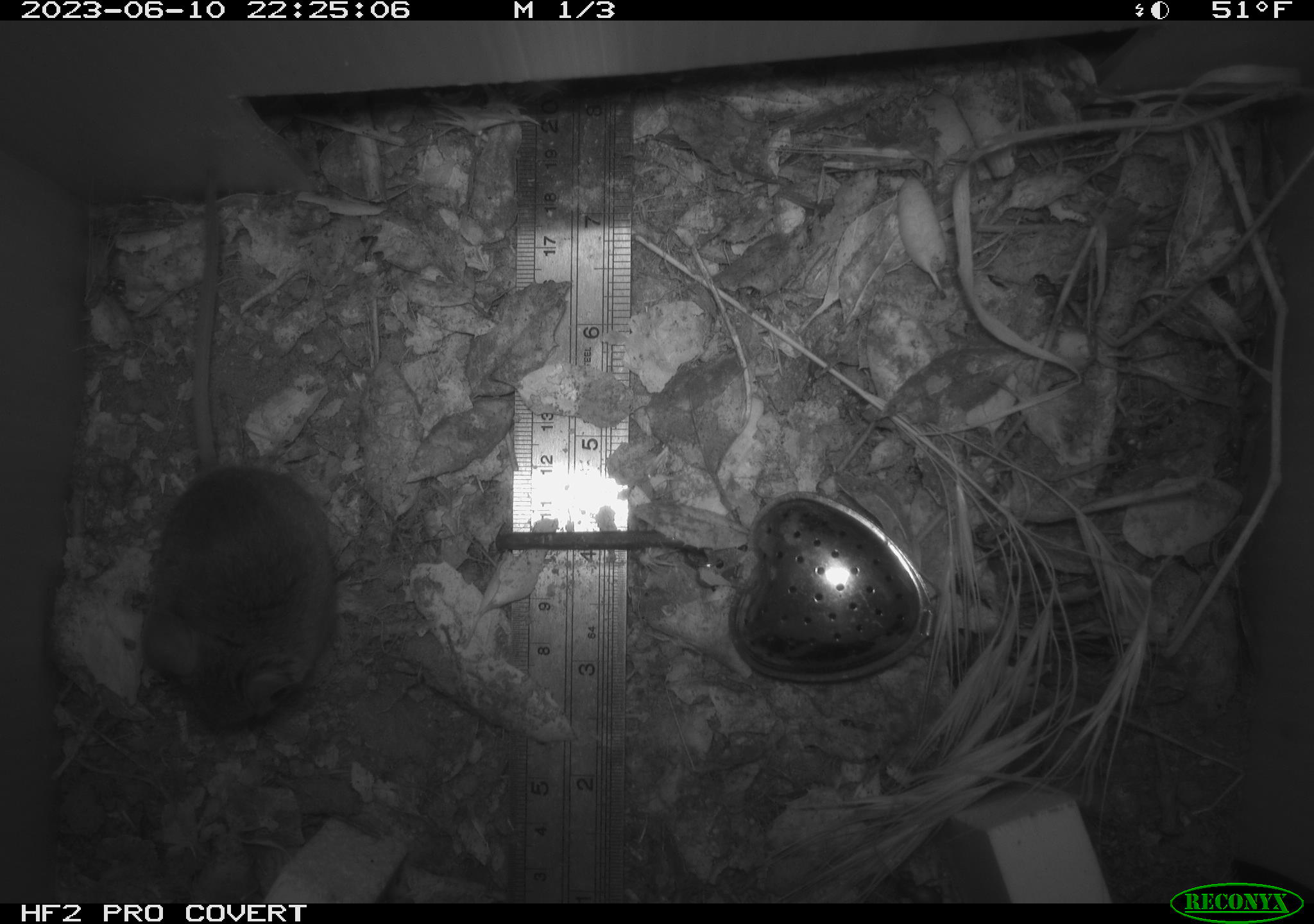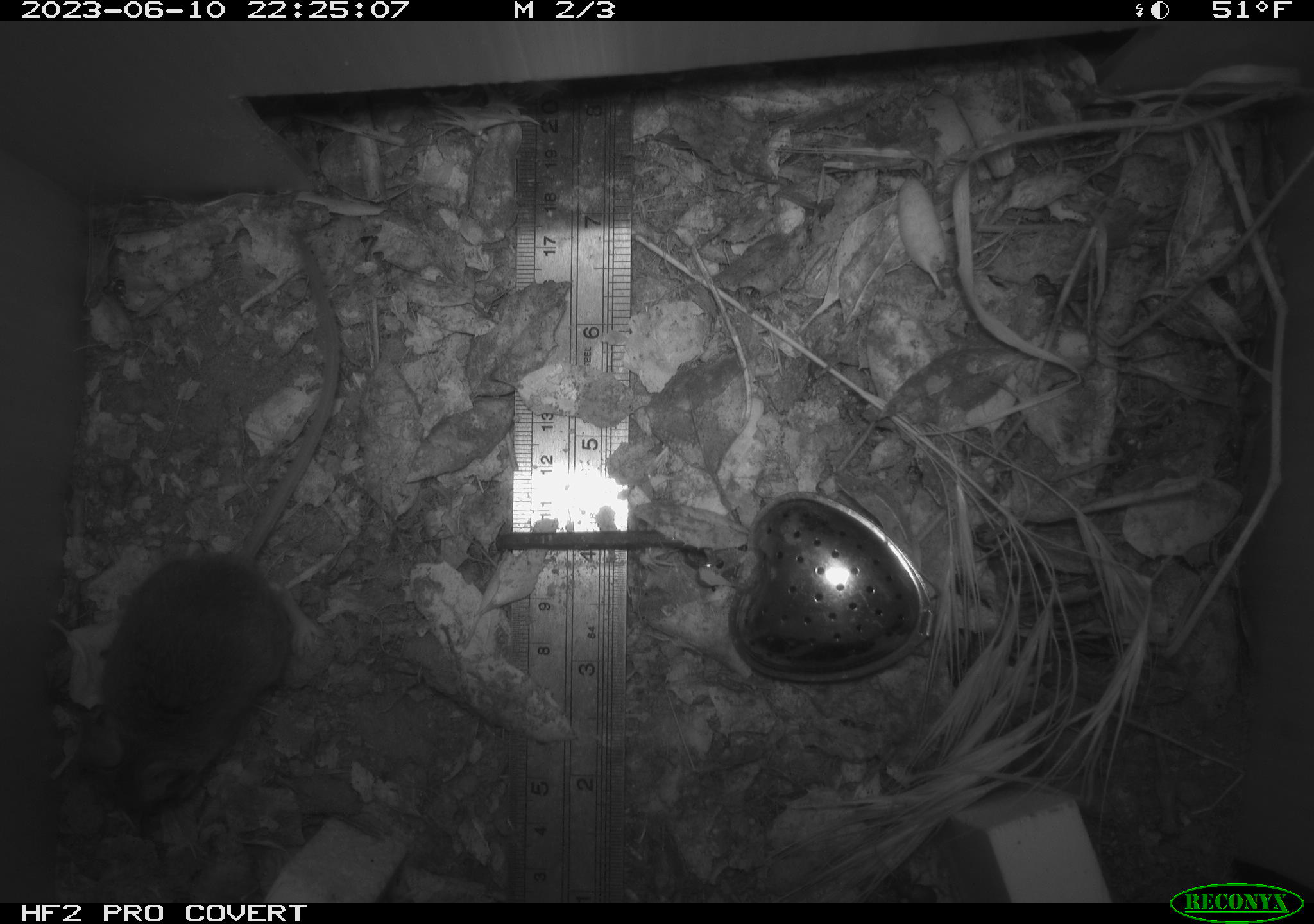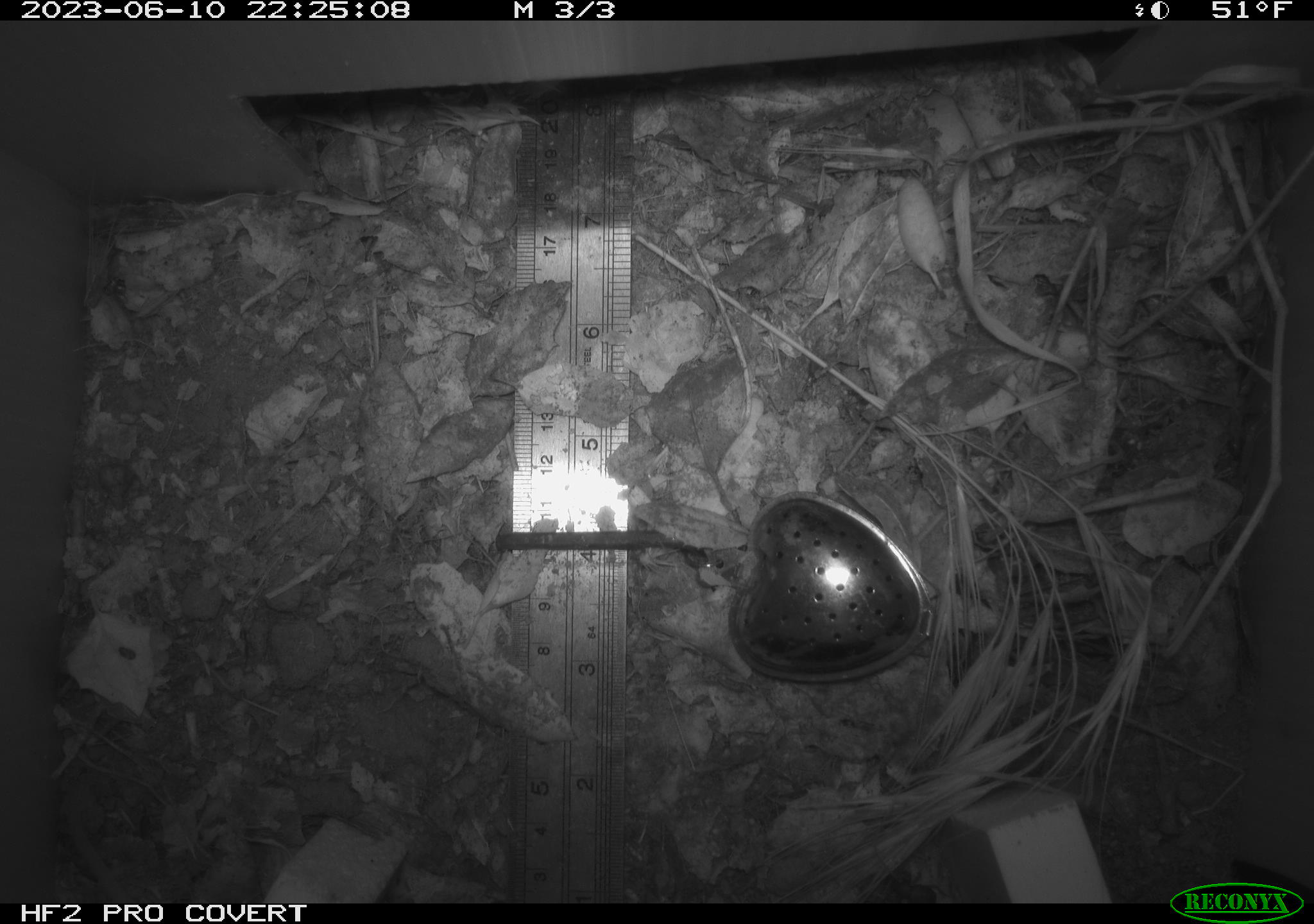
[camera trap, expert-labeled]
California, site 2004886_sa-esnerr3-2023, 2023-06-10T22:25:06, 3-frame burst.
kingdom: Animalia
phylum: Chordata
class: Mammalia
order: Rodentia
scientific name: Rodentia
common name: mouse species